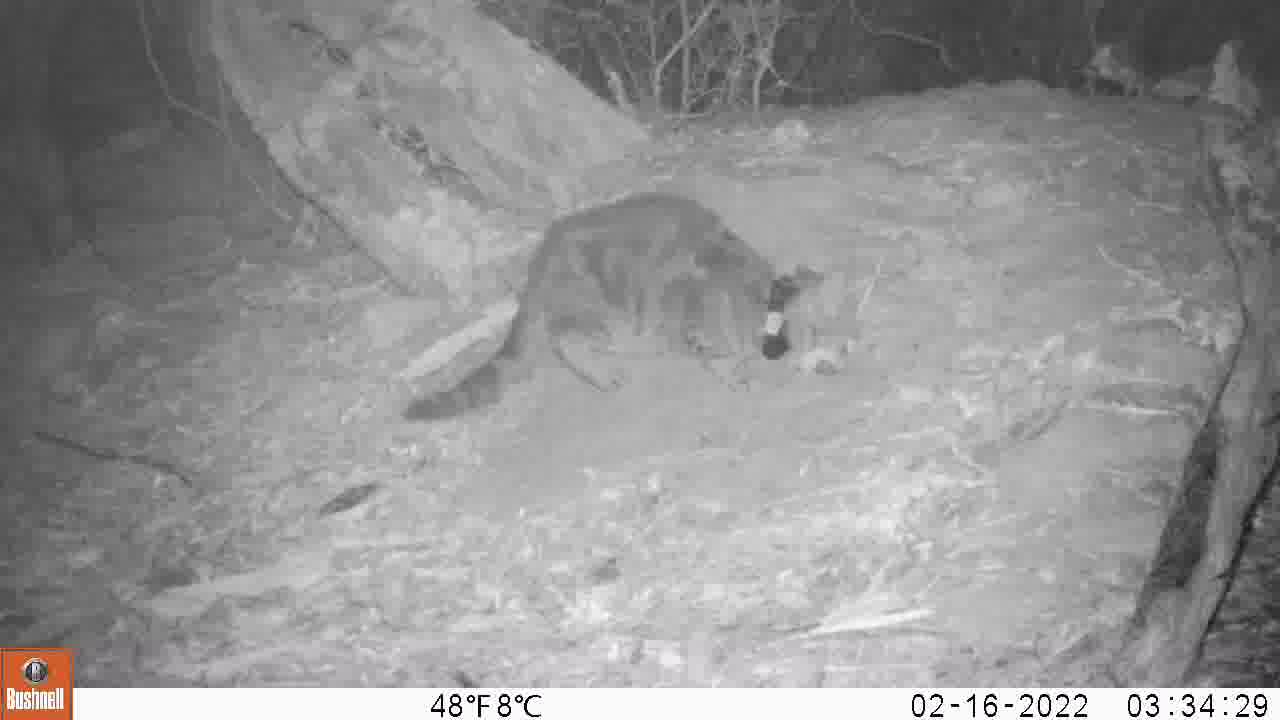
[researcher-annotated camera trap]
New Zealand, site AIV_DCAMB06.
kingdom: Animalia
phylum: Chordata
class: Mammalia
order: Carnivora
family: Felidae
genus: Felis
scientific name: Felis catus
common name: domestic cat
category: cat